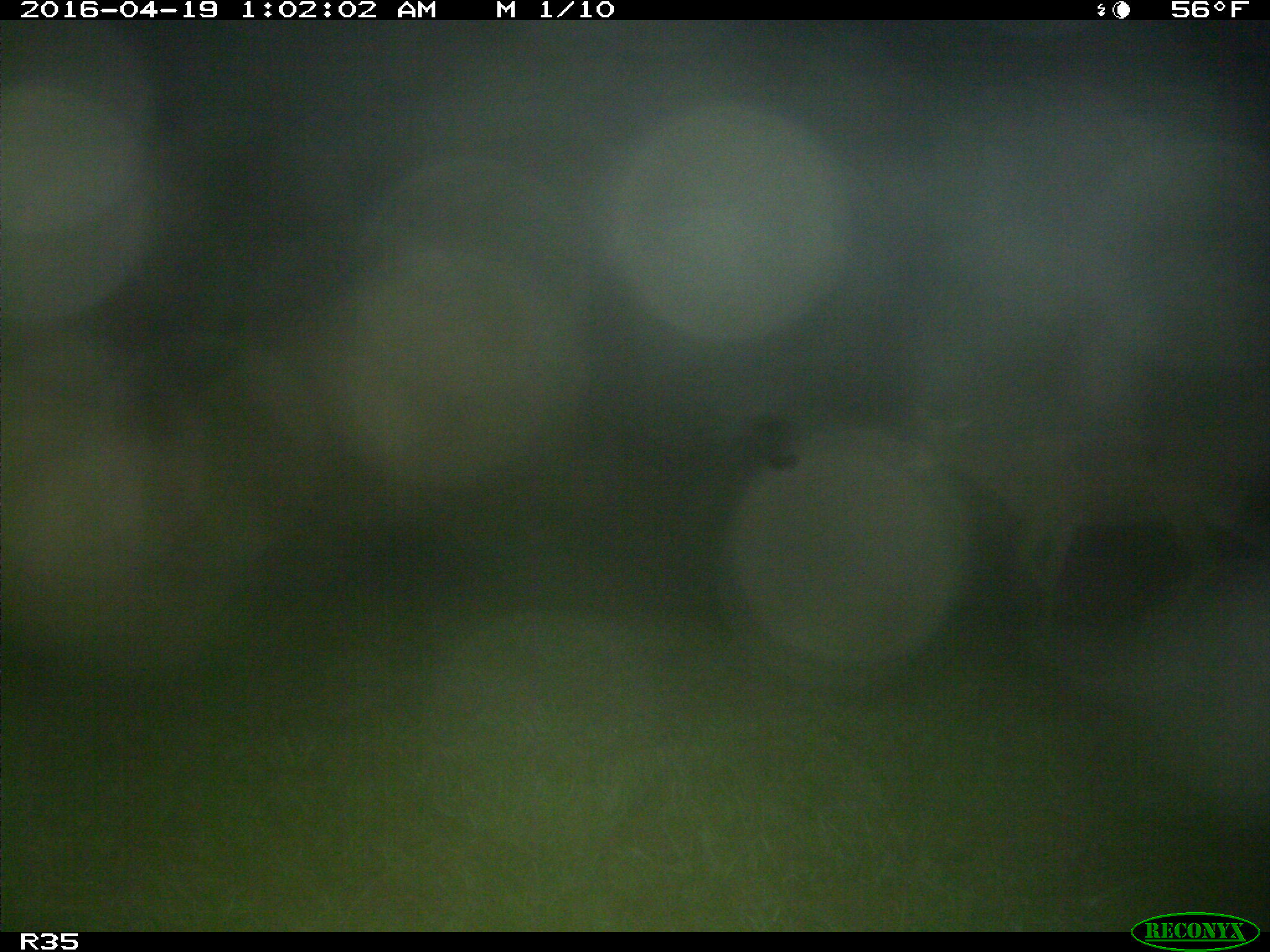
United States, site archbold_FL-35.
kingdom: Animalia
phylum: Chordata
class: Mammalia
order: Artiodactyla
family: Cervidae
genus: Odocoileus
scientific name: Odocoileus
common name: deer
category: unidentified deer